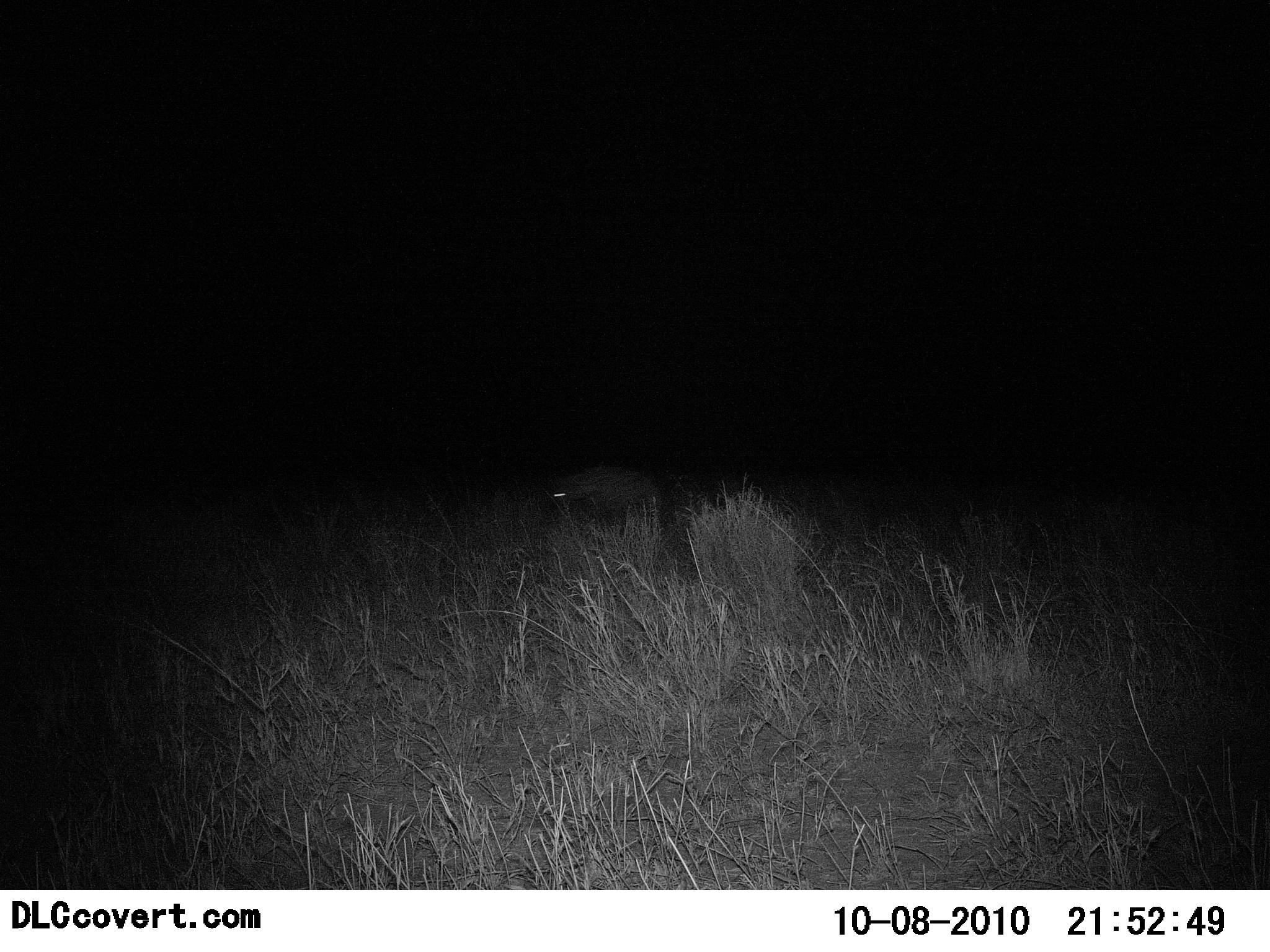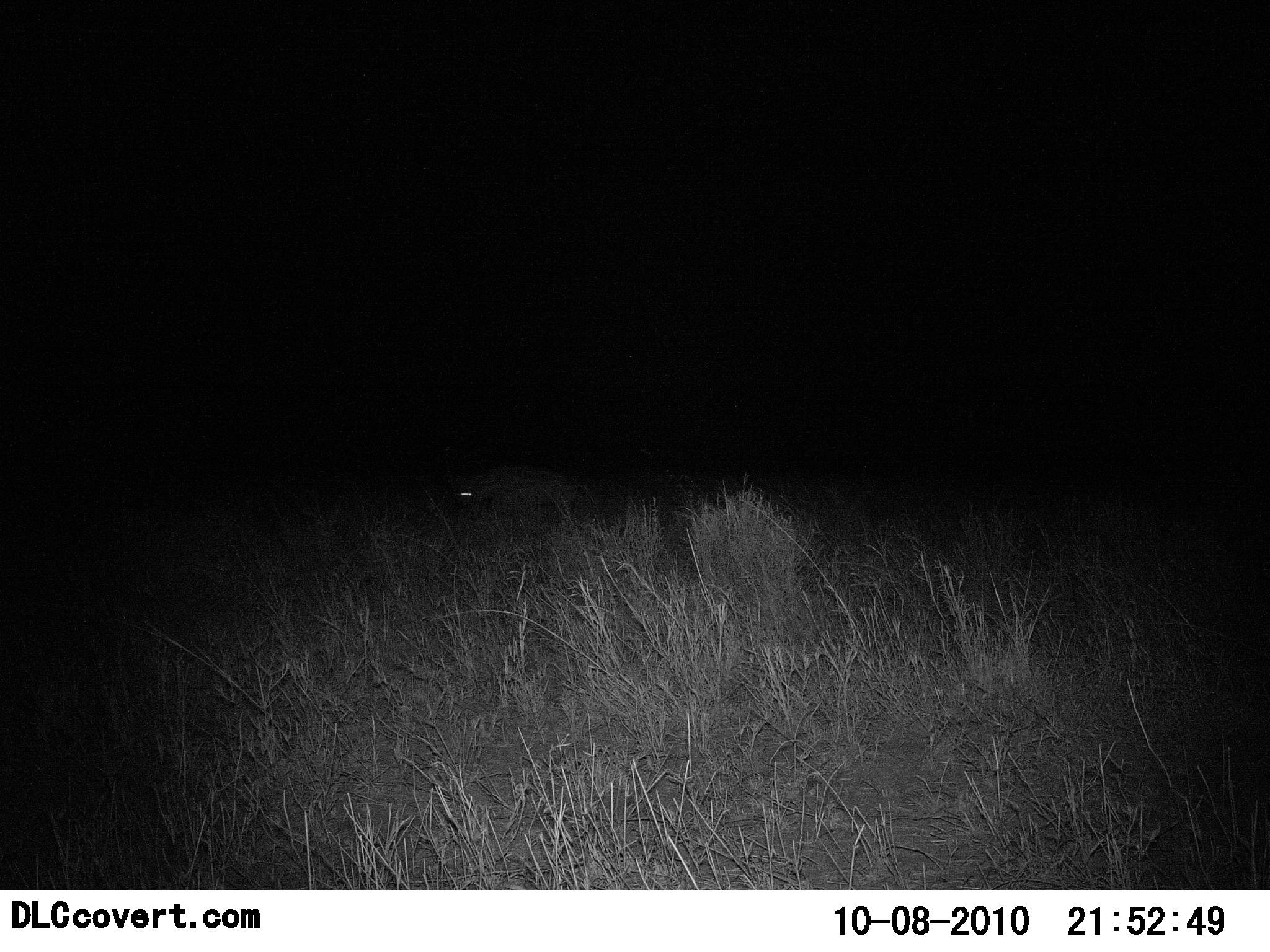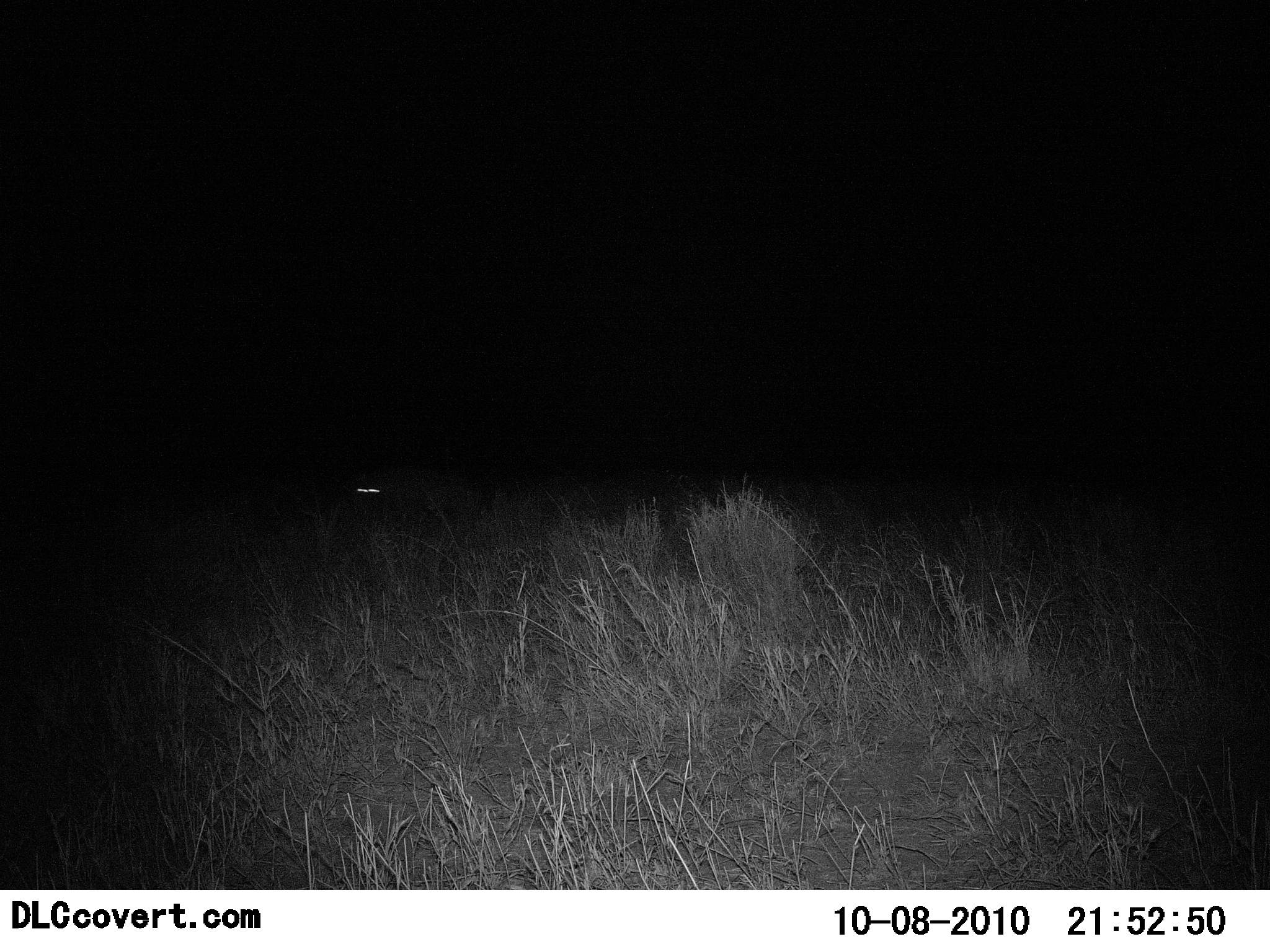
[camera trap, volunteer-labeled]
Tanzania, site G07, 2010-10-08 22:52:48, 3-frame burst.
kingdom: Animalia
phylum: Chordata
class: Mammalia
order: Carnivora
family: Hyaenidae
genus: Crocuta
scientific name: Crocuta crocuta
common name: spotted hyena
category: hyenaspotted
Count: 1.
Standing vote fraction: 8%.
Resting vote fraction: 0%.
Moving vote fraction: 92%.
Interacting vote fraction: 0%.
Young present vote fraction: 0%.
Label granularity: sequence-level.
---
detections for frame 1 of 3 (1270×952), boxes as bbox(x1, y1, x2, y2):
animal: bbox(548, 467, 665, 544)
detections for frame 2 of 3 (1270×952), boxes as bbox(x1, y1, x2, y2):
animal: bbox(452, 464, 579, 540)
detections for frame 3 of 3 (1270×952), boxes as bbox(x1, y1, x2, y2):
animal: bbox(347, 466, 486, 533)